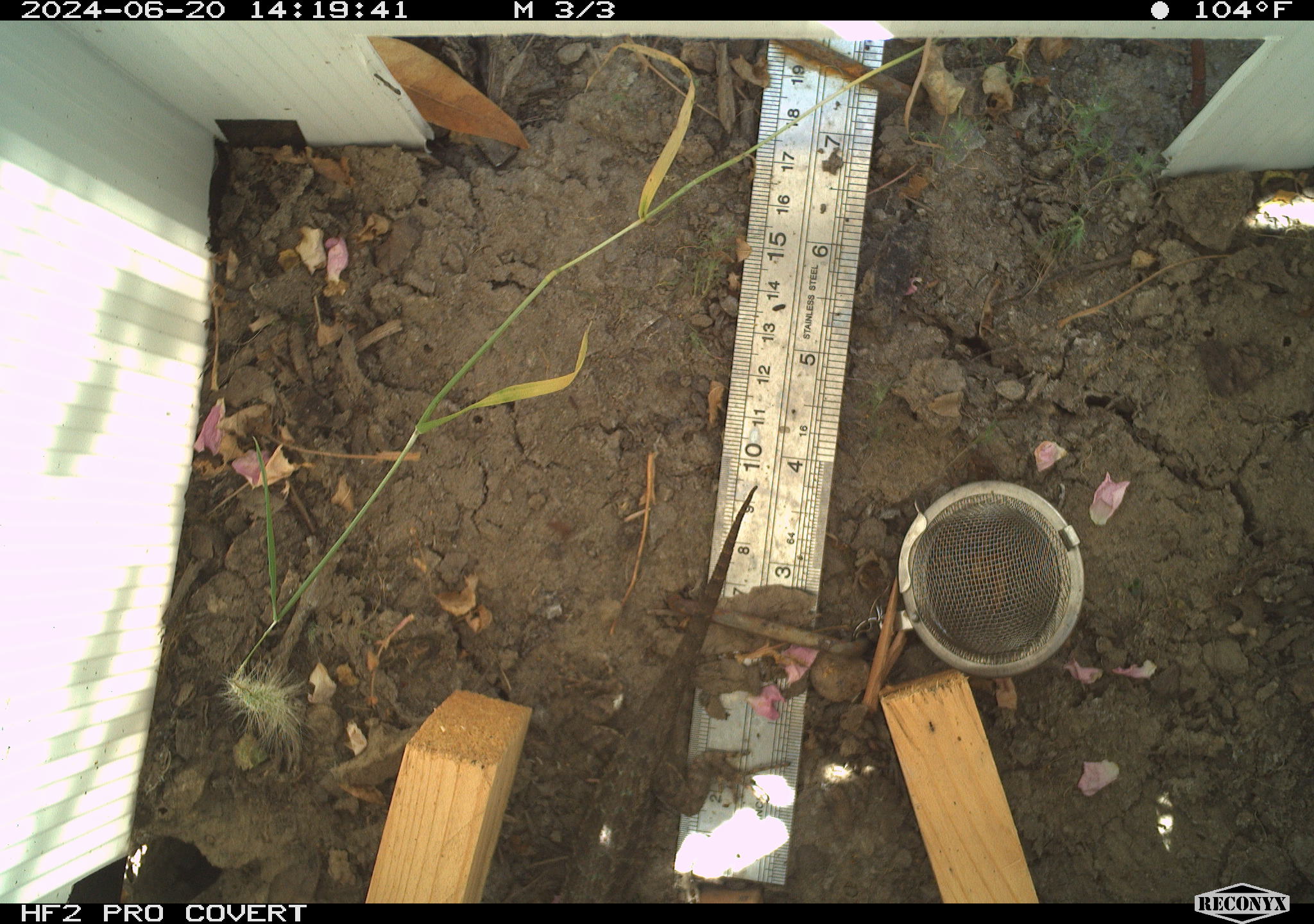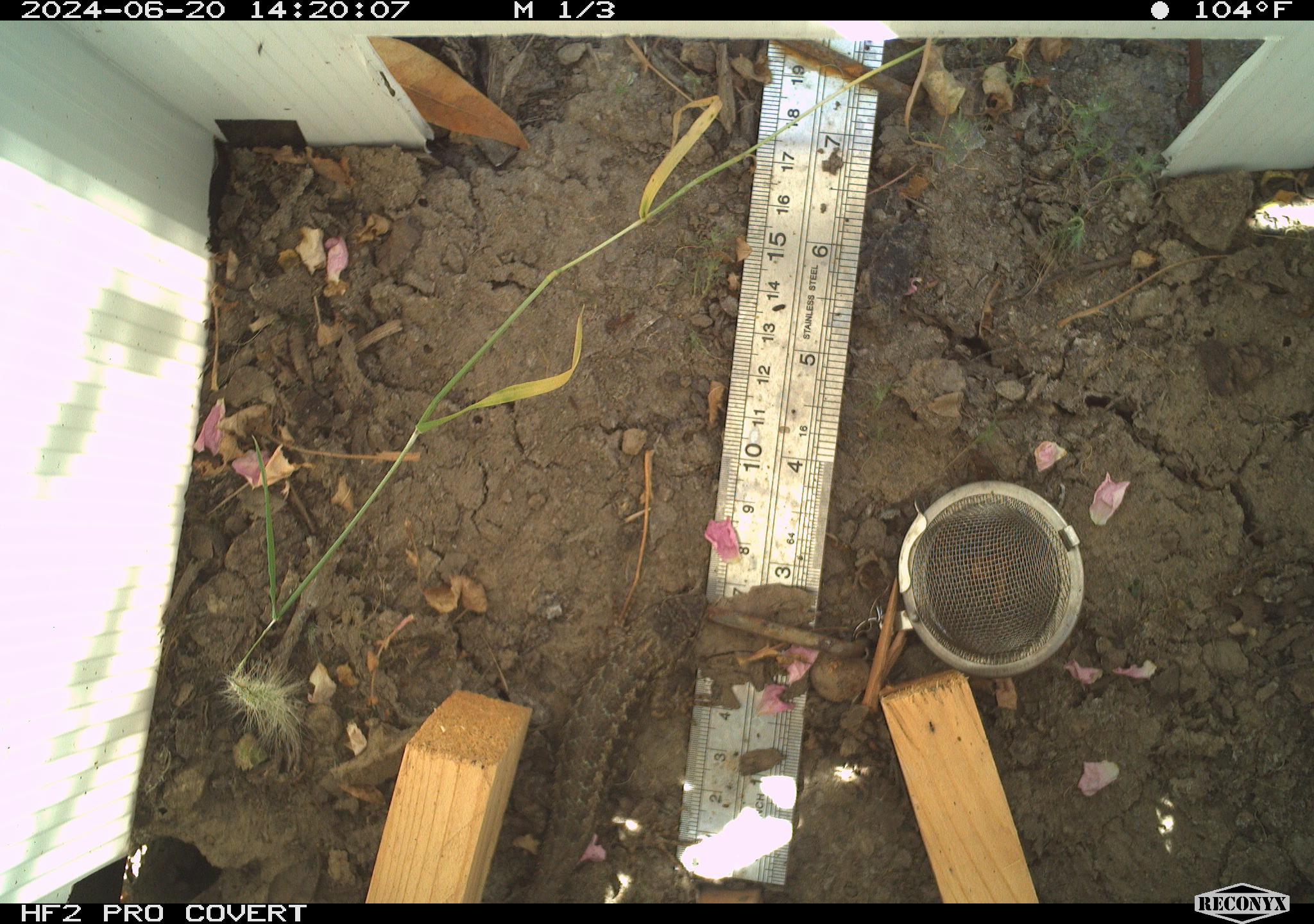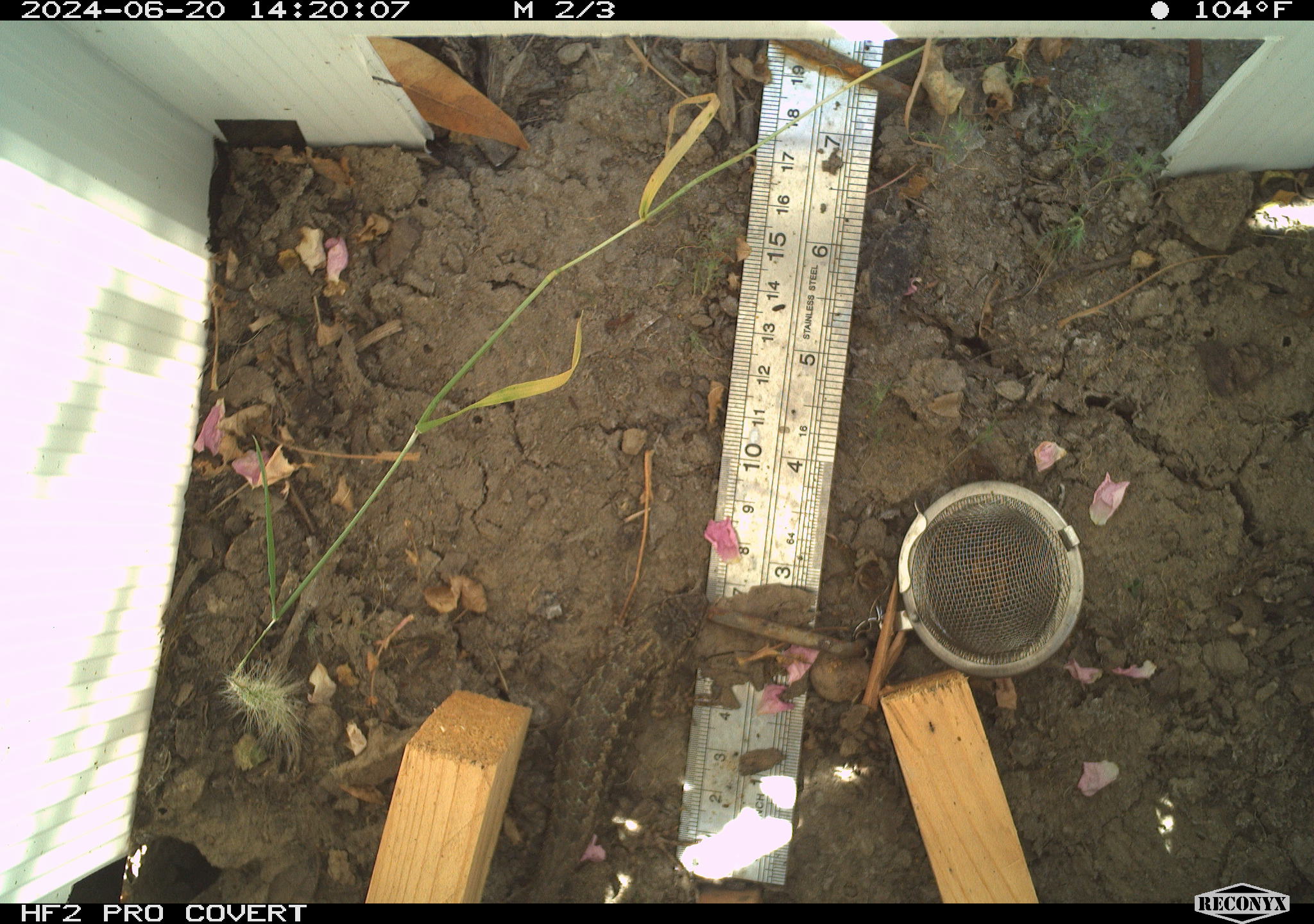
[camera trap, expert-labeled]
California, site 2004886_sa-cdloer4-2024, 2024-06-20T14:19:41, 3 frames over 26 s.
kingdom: Animalia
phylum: Chordata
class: Reptilia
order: Squamata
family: Phrynosomatidae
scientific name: Phrynosomatidae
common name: north american spiny lizards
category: sceloporus/uta species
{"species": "sceloporus/uta species (north american spiny lizards) (Phrynosomatidae)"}